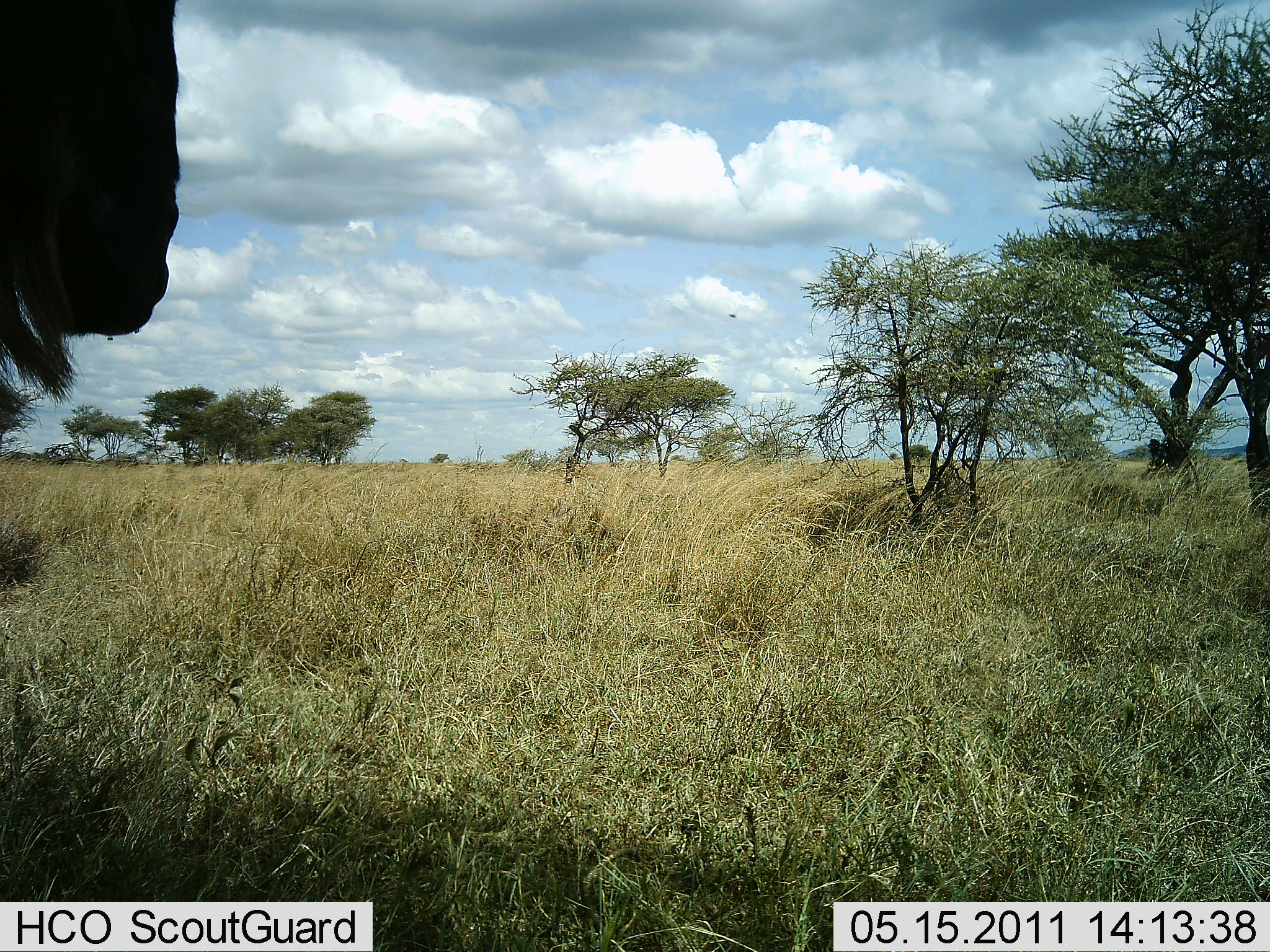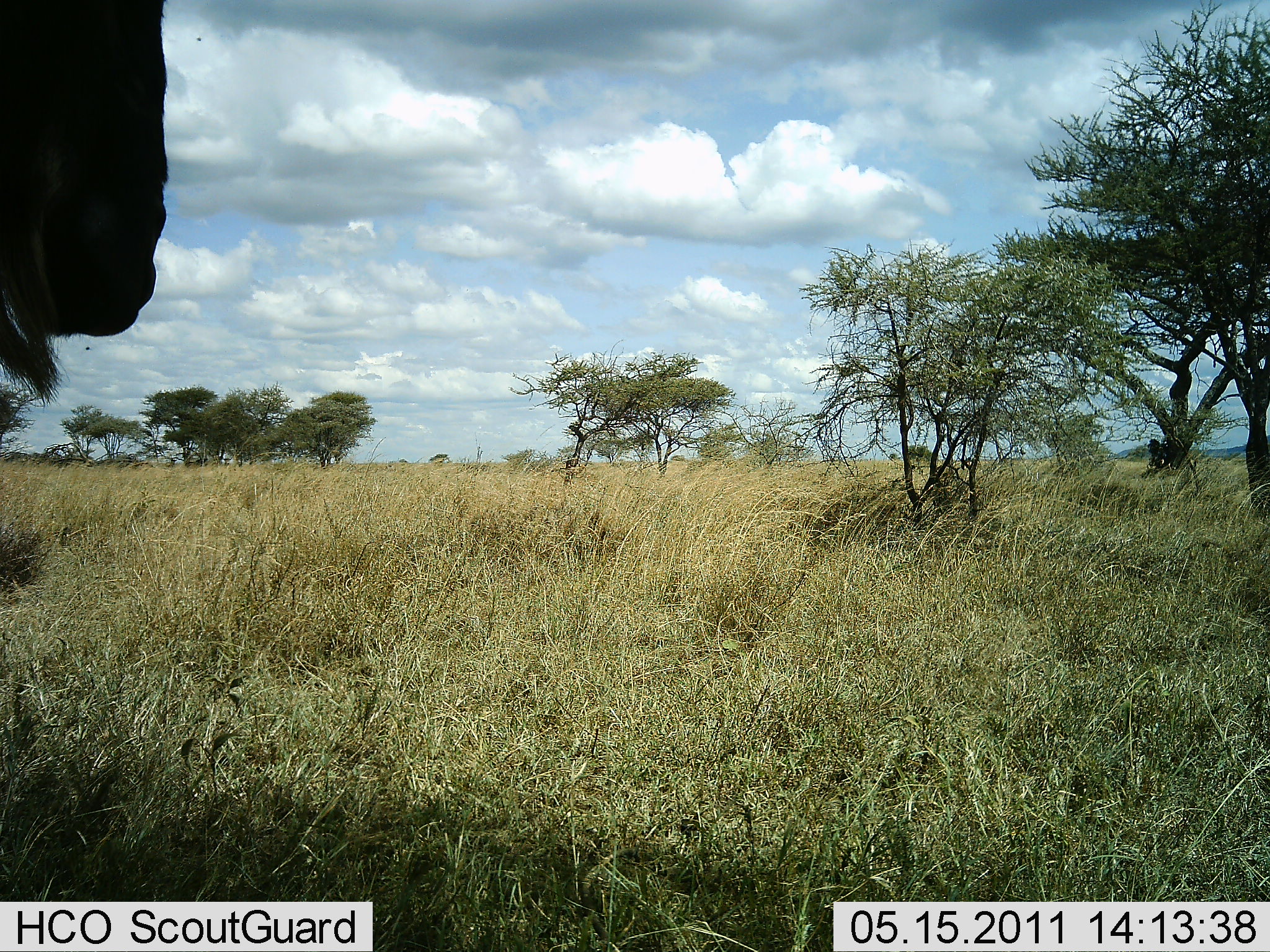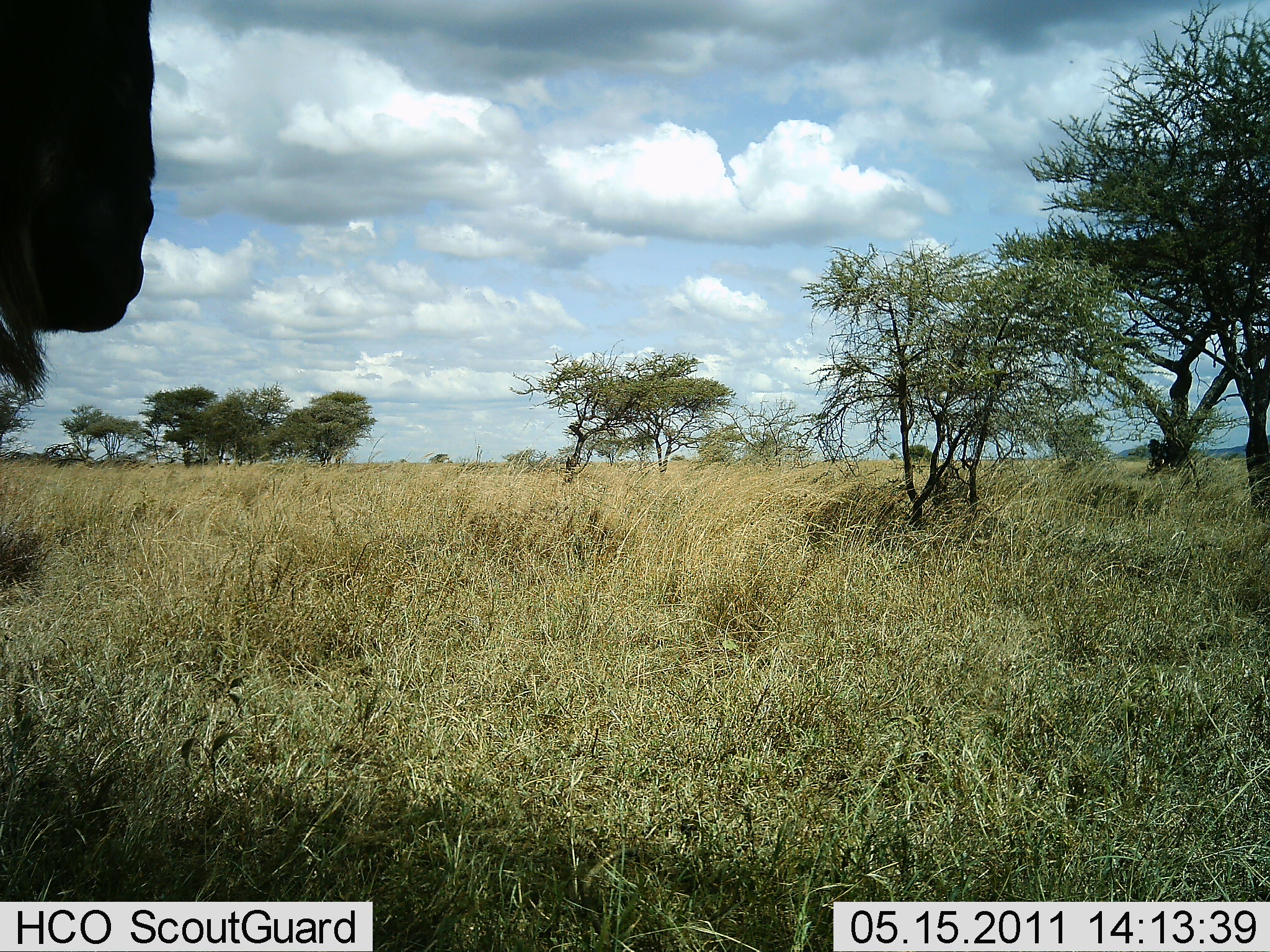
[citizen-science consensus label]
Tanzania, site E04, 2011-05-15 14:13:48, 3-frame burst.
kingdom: Animalia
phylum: Chordata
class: Mammalia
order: Artiodactyla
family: Bovidae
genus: Connochaetes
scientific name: Connochaetes taurinus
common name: blue wildebeest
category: wildebeest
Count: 1.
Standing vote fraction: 100%.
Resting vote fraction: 0%.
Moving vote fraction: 0%.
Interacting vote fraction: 0%.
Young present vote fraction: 0%.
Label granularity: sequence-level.